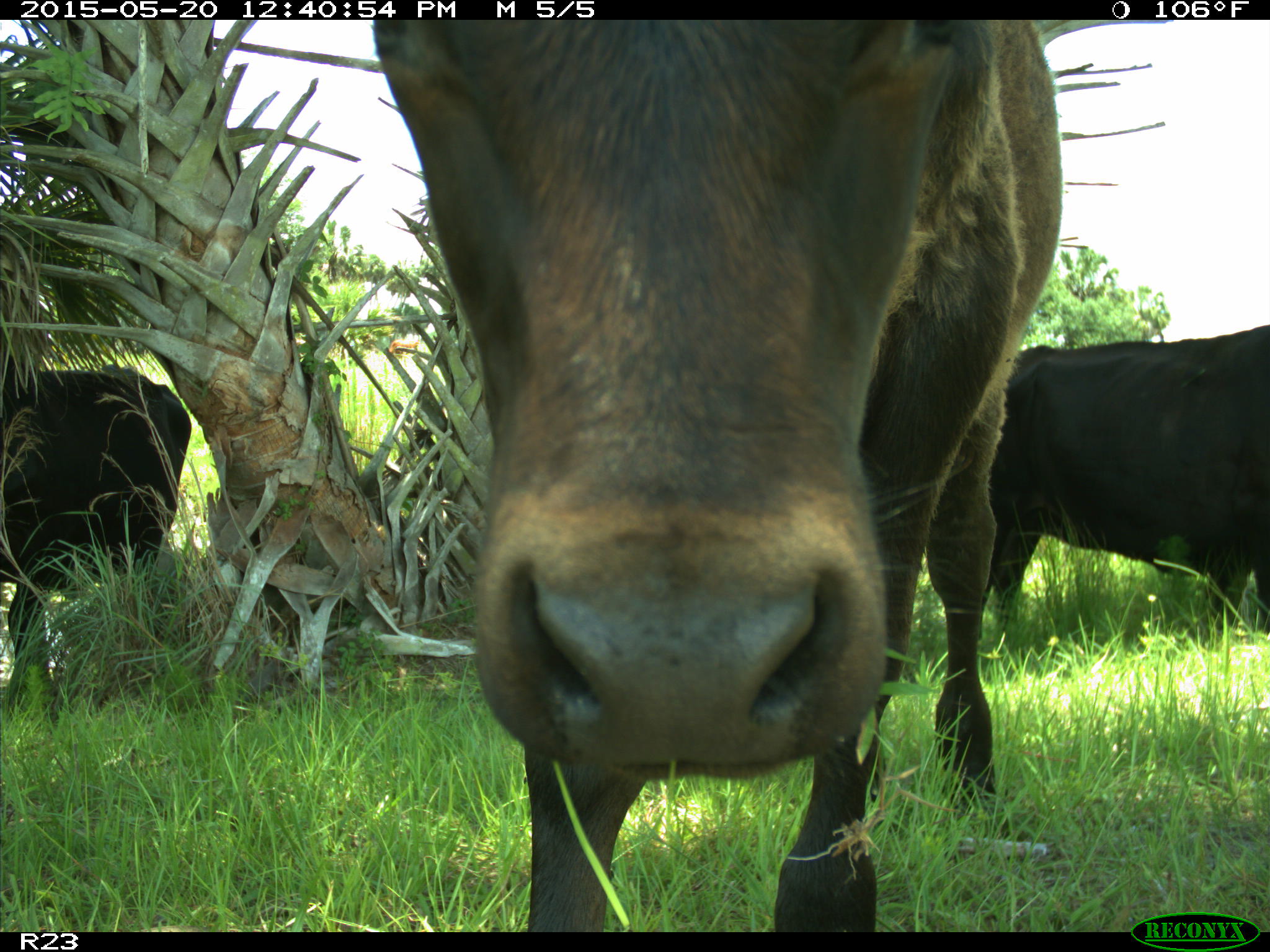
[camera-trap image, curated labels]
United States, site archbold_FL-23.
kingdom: Animalia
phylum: Chordata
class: Mammalia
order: Artiodactyla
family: Bovidae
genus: Bos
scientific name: Bos taurus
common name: domestic cow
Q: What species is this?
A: Bos taurus (domestic cow).